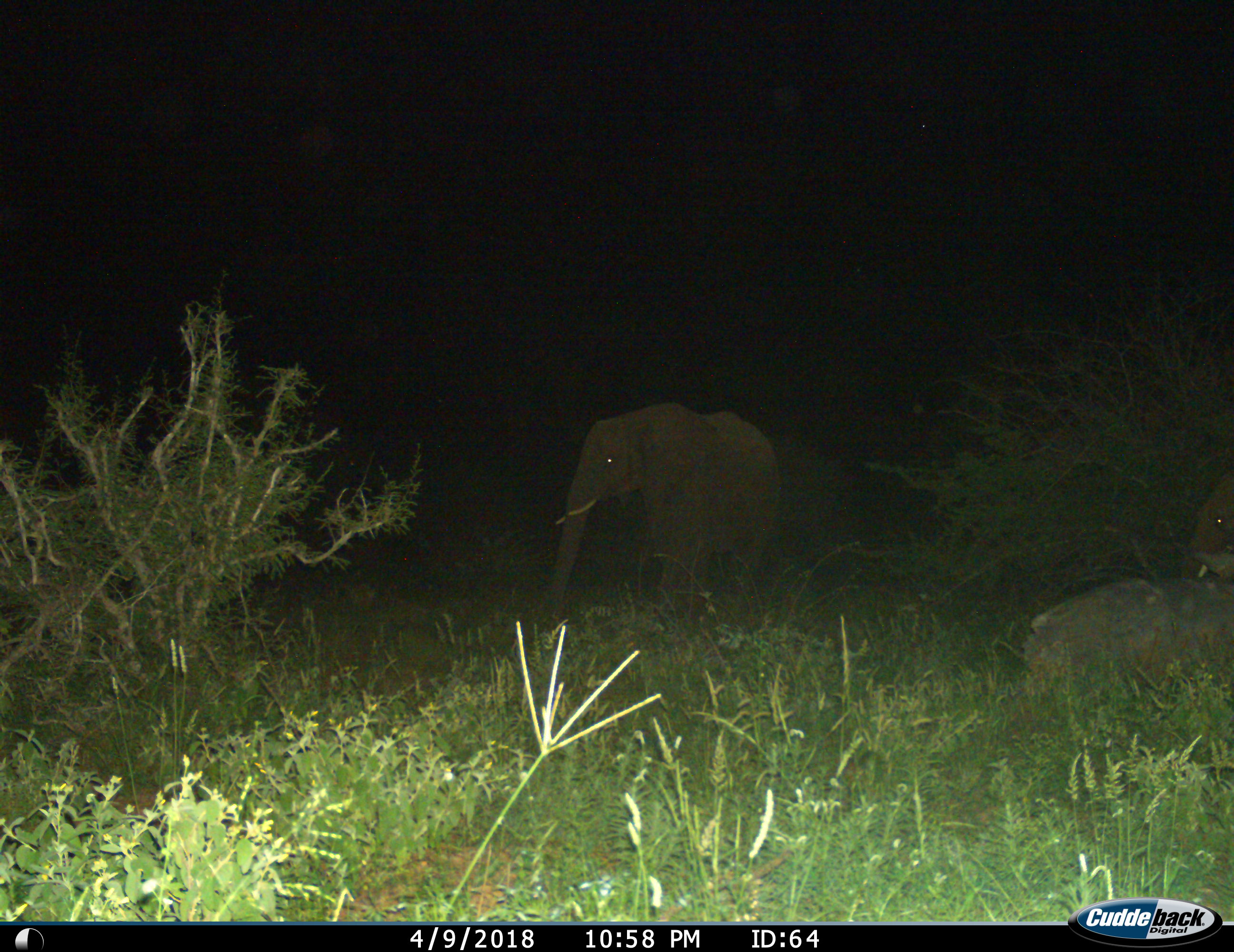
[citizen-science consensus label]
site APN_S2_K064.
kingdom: Animalia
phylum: Chordata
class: Mammalia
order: Proboscidea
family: Elephantidae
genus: Loxodonta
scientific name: Loxodonta africana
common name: african bush elephant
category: elephant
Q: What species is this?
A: Elephant (african bush elephant) (Loxodonta africana).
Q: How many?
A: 2.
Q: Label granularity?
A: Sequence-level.